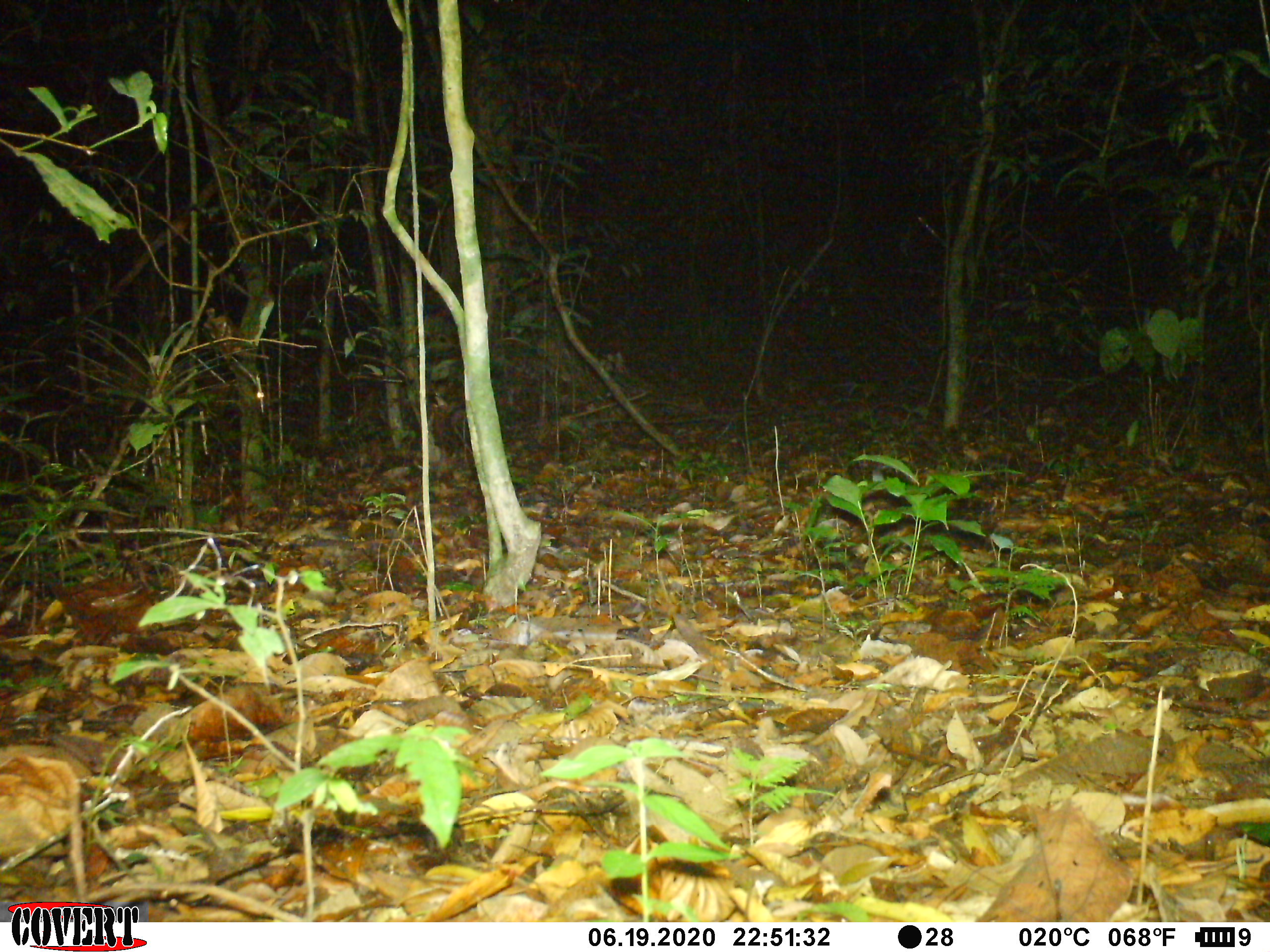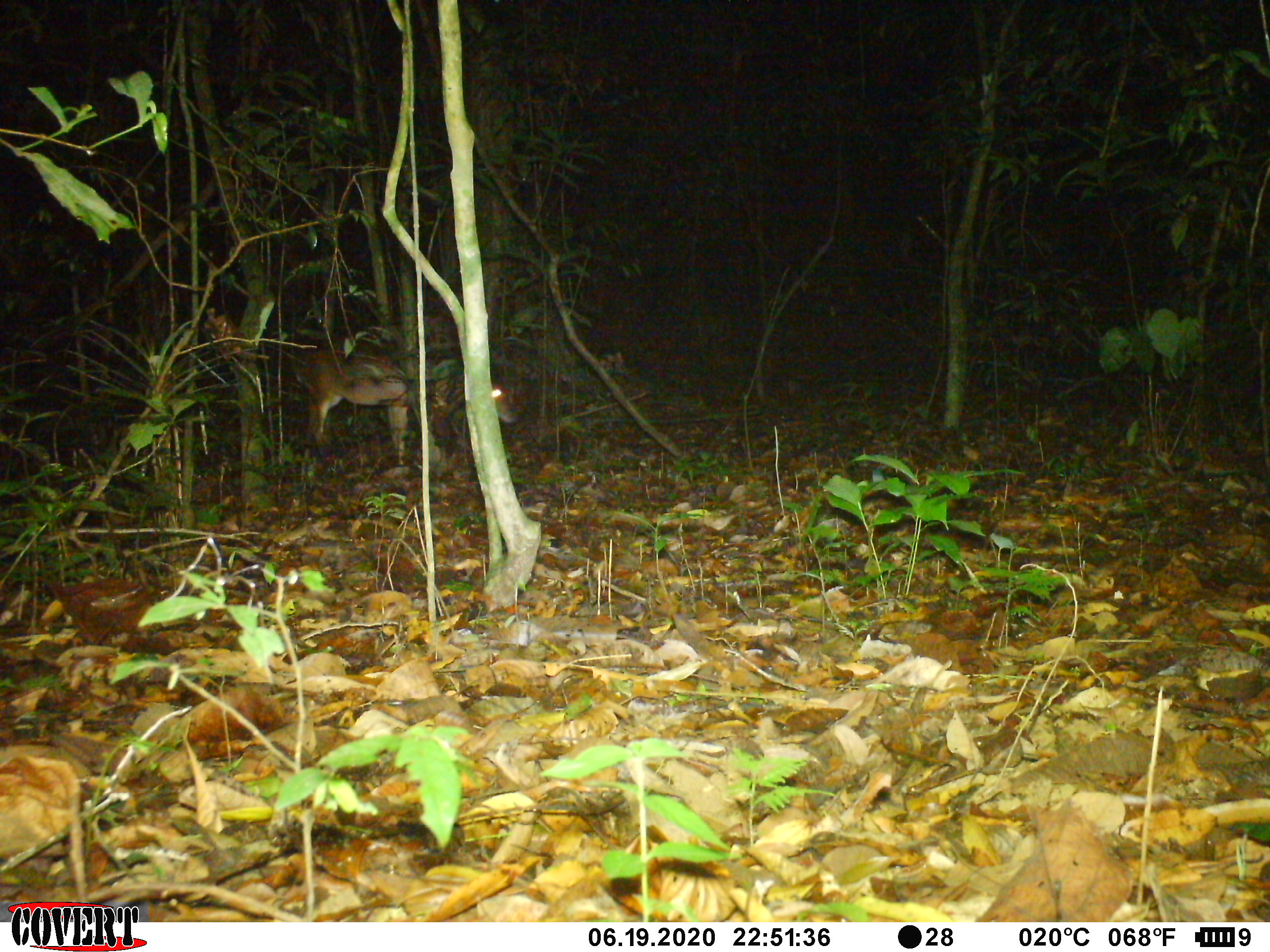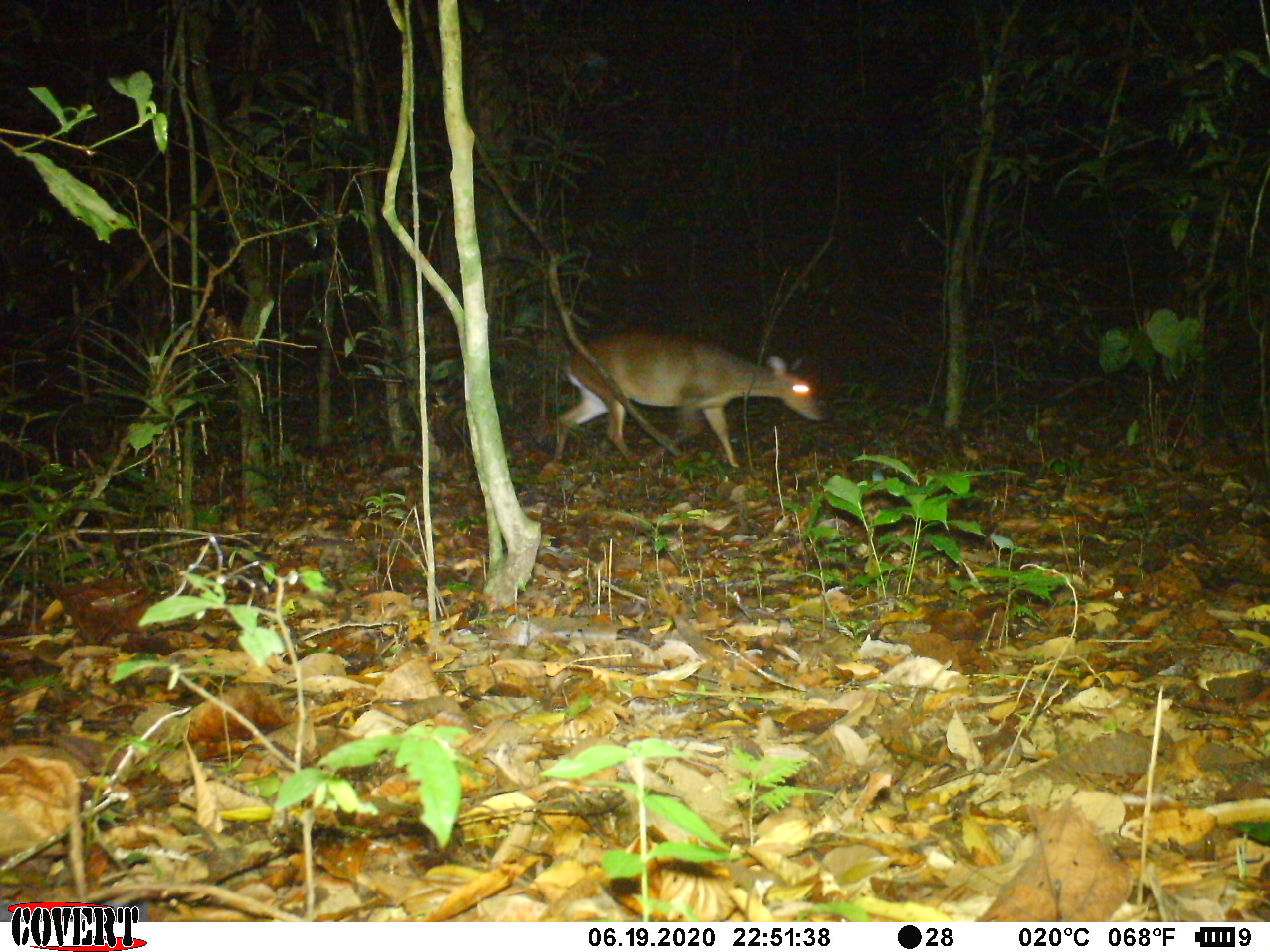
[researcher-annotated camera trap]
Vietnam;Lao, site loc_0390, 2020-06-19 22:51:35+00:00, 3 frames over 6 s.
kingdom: Animalia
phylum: Chordata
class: Mammalia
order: Artiodactyla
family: Cervidae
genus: Muntiacus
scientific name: Muntiacus vuquangensis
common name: large-antlered muntjac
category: large antlered muntjac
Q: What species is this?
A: Large antlered muntjac (large-antlered muntjac) (Muntiacus vuquangensis).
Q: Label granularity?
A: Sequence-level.